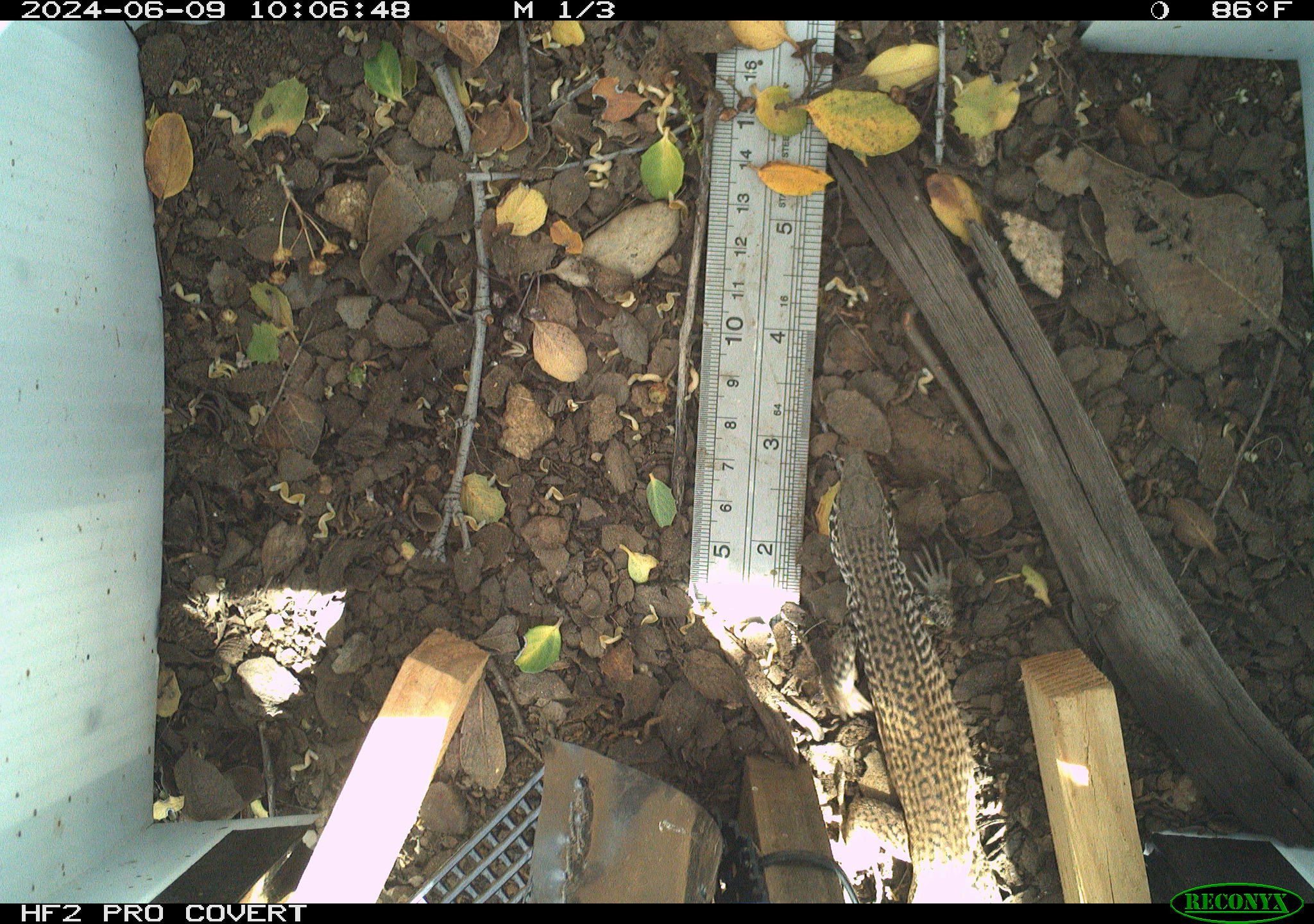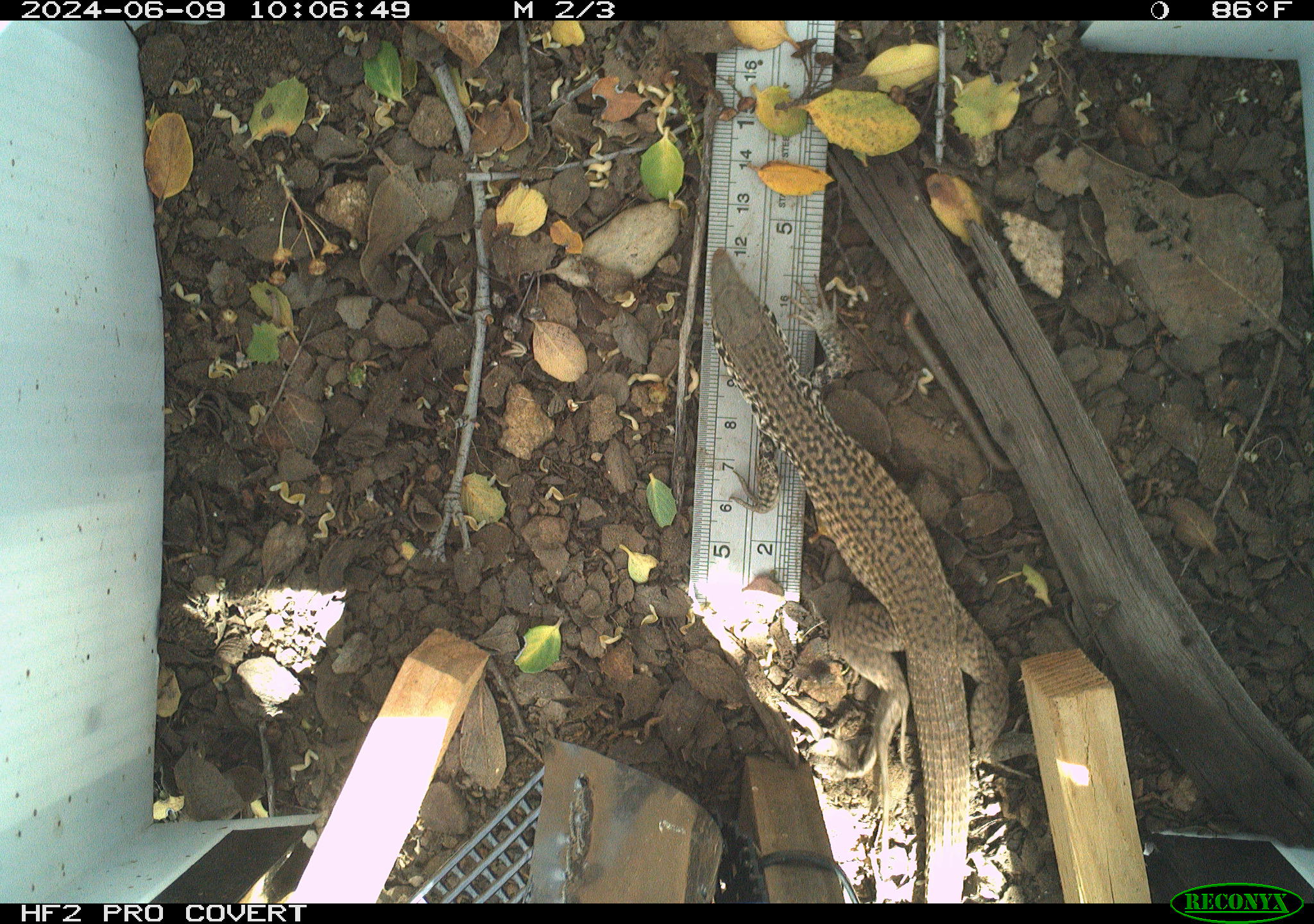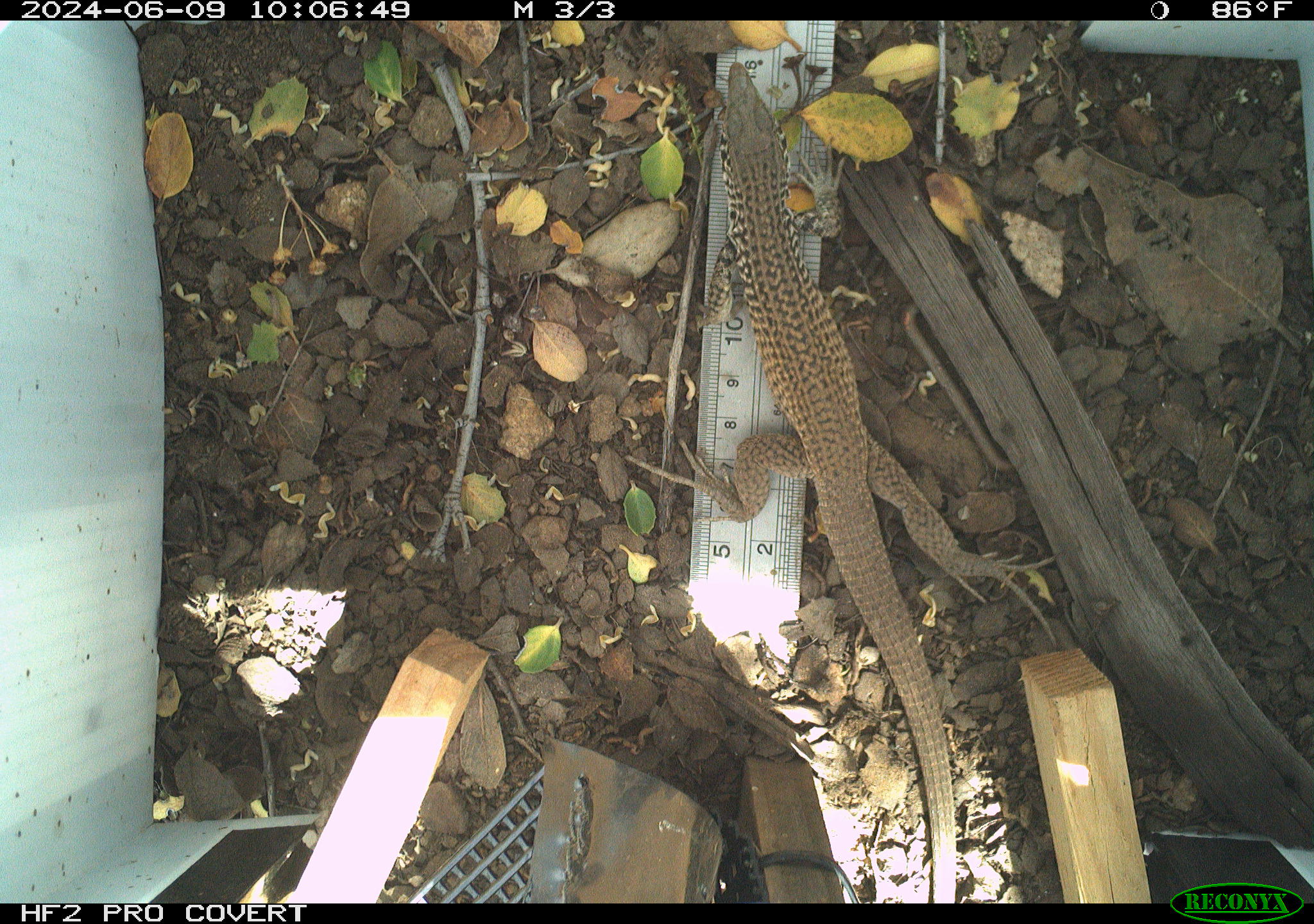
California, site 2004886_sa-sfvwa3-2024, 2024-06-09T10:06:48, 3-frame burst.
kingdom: Animalia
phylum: Chordata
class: Reptilia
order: Squamata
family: Teiidae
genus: Aspidoscelis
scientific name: Aspidoscelis tigris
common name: western whiptail